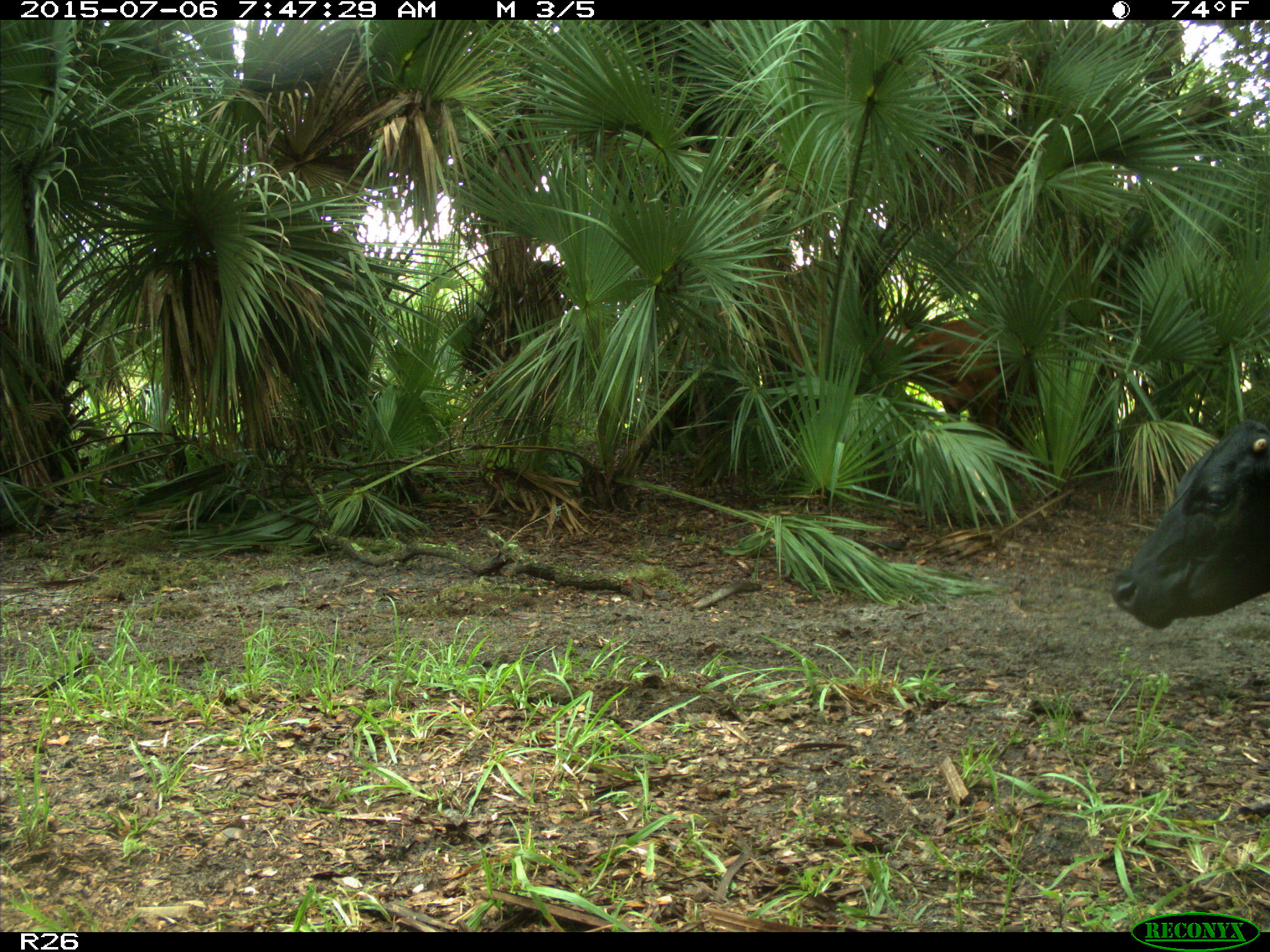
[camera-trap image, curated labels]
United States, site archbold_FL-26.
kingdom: Animalia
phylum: Chordata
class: Mammalia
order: Artiodactyla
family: Bovidae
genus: Bos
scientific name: Bos taurus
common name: domestic cow